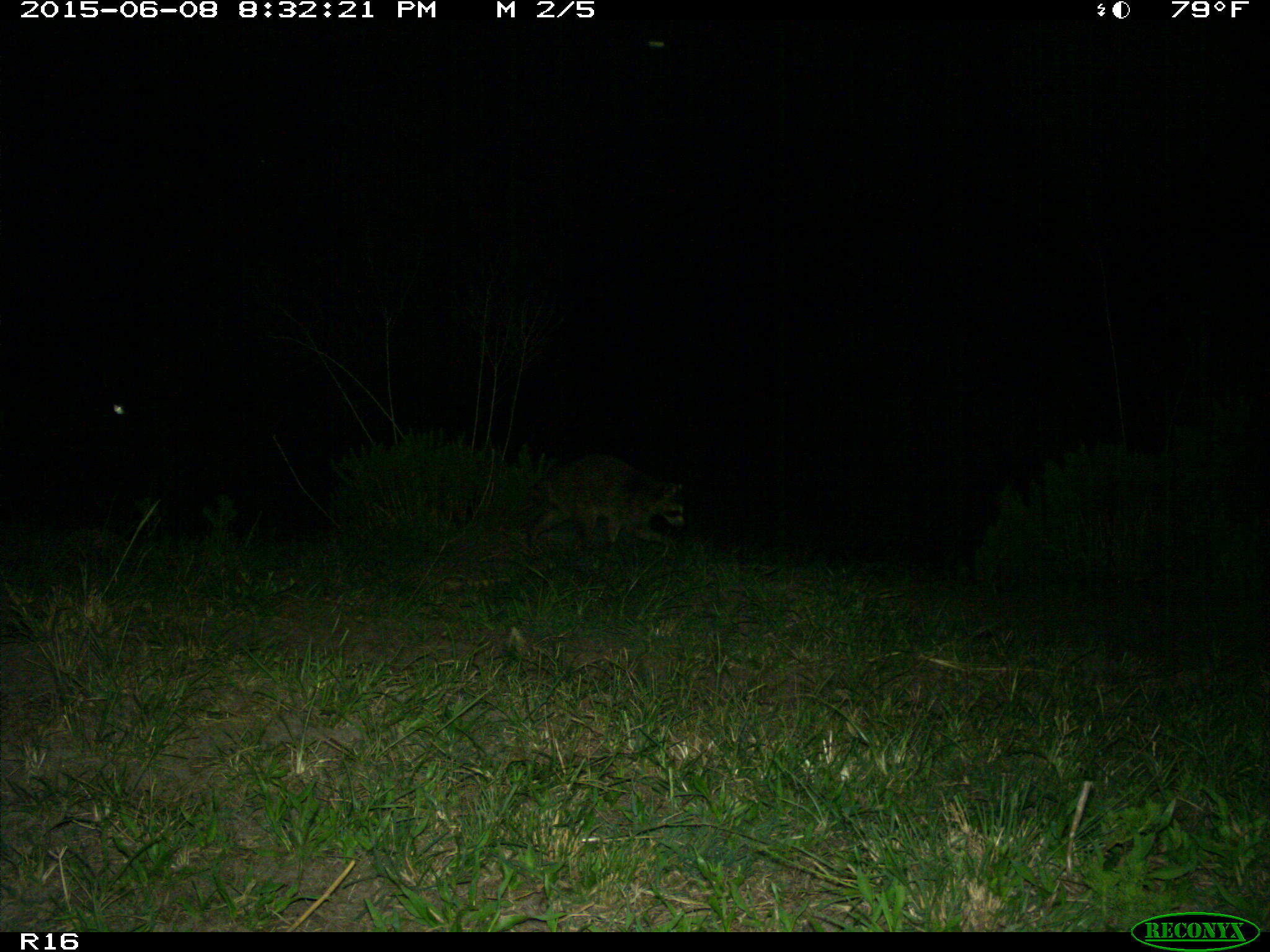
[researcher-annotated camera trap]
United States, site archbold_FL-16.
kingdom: Animalia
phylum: Chordata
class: Mammalia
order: Carnivora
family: Procyonidae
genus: Procyon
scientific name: Procyon lotor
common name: common raccoon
Procyon lotor (common raccoon).